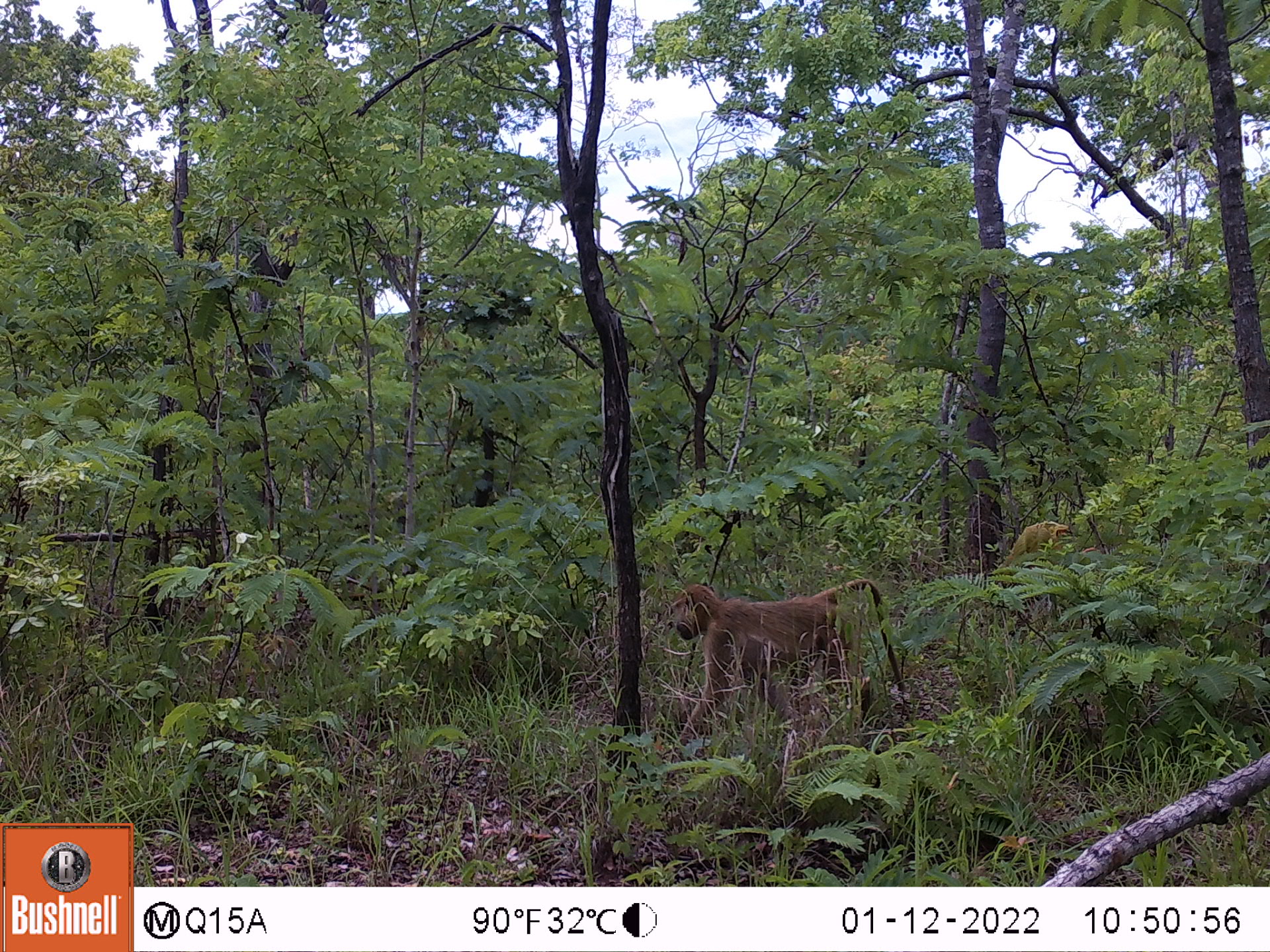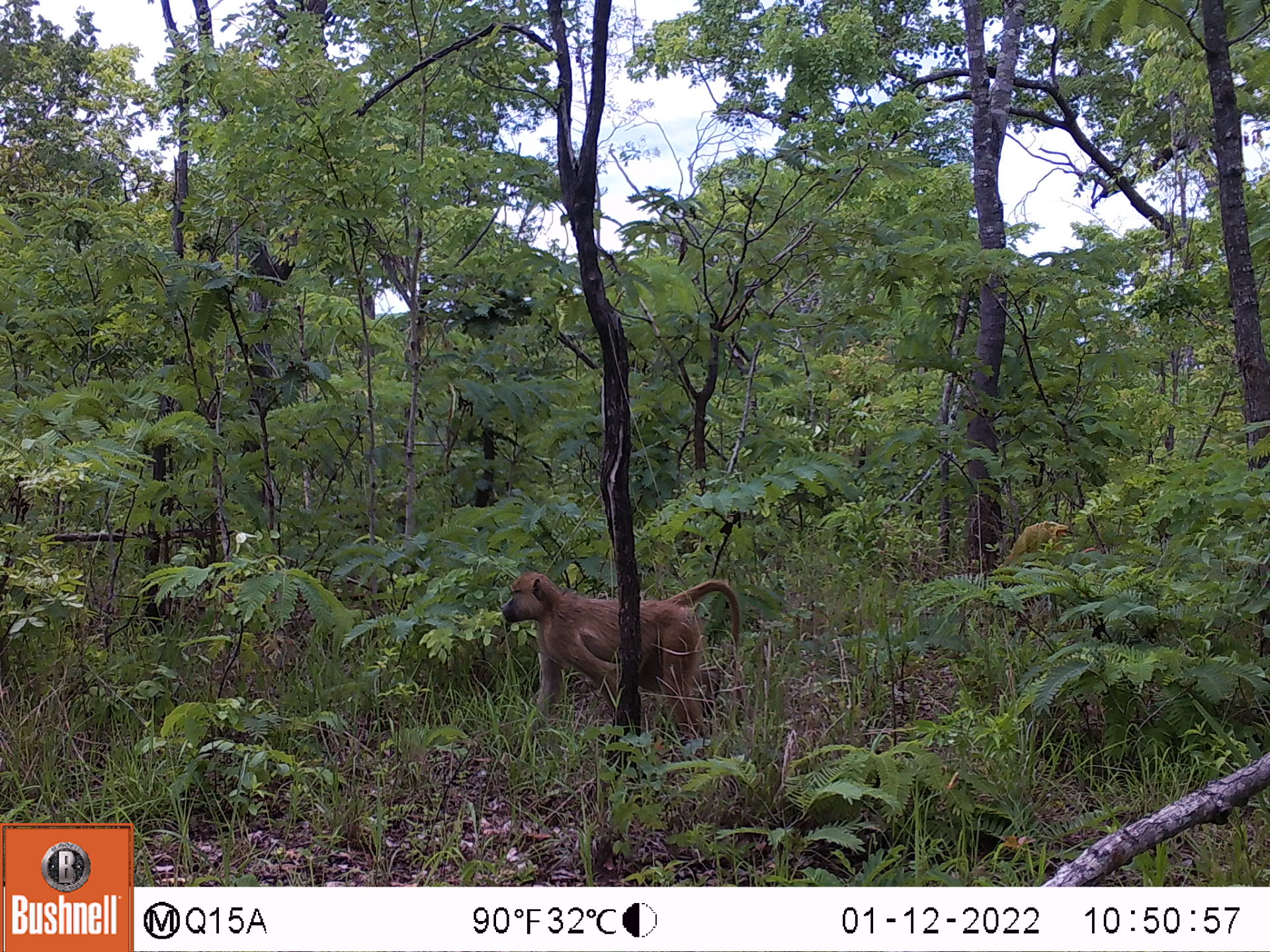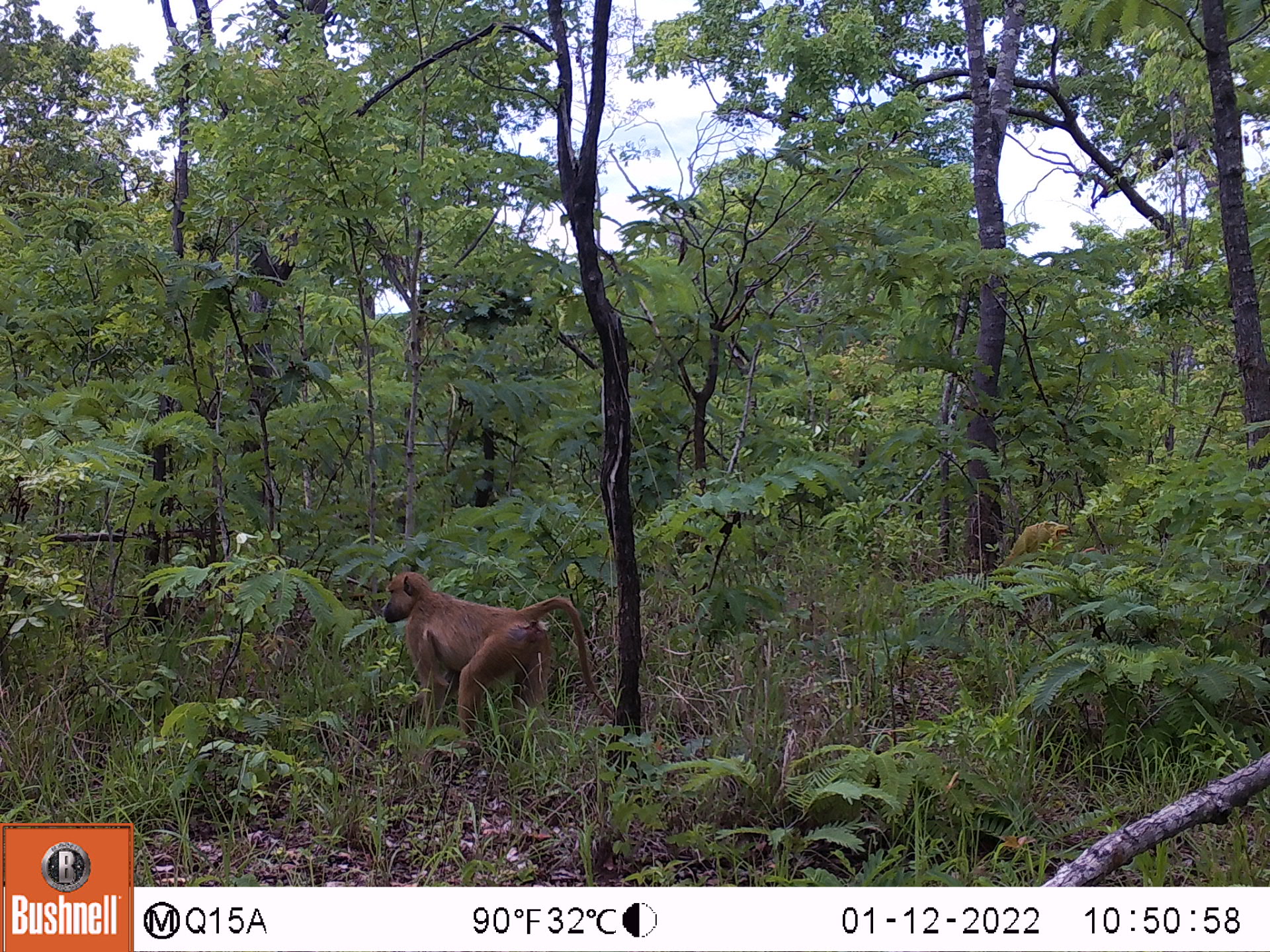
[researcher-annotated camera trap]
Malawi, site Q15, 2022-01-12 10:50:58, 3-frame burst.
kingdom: Animalia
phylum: Chordata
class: Mammalia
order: Primates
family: Cercopithecidae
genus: Papio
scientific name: Papio cynocephalus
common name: yellow baboon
Yellow baboon (Papio cynocephalus), count 1.